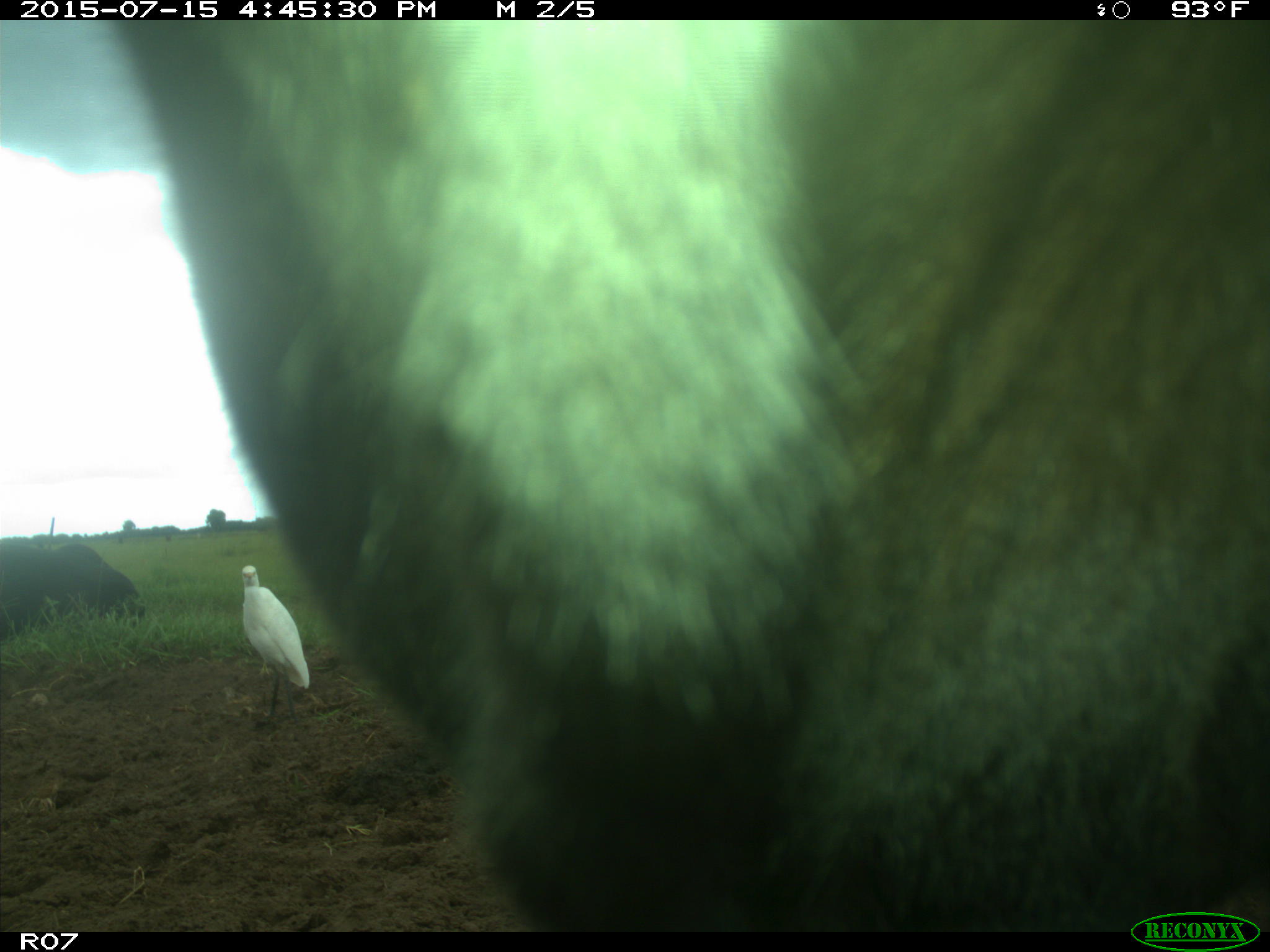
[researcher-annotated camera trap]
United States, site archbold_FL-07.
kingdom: Animalia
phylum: Chordata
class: Mammalia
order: Artiodactyla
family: Bovidae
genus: Bos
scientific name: Bos taurus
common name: domestic cow